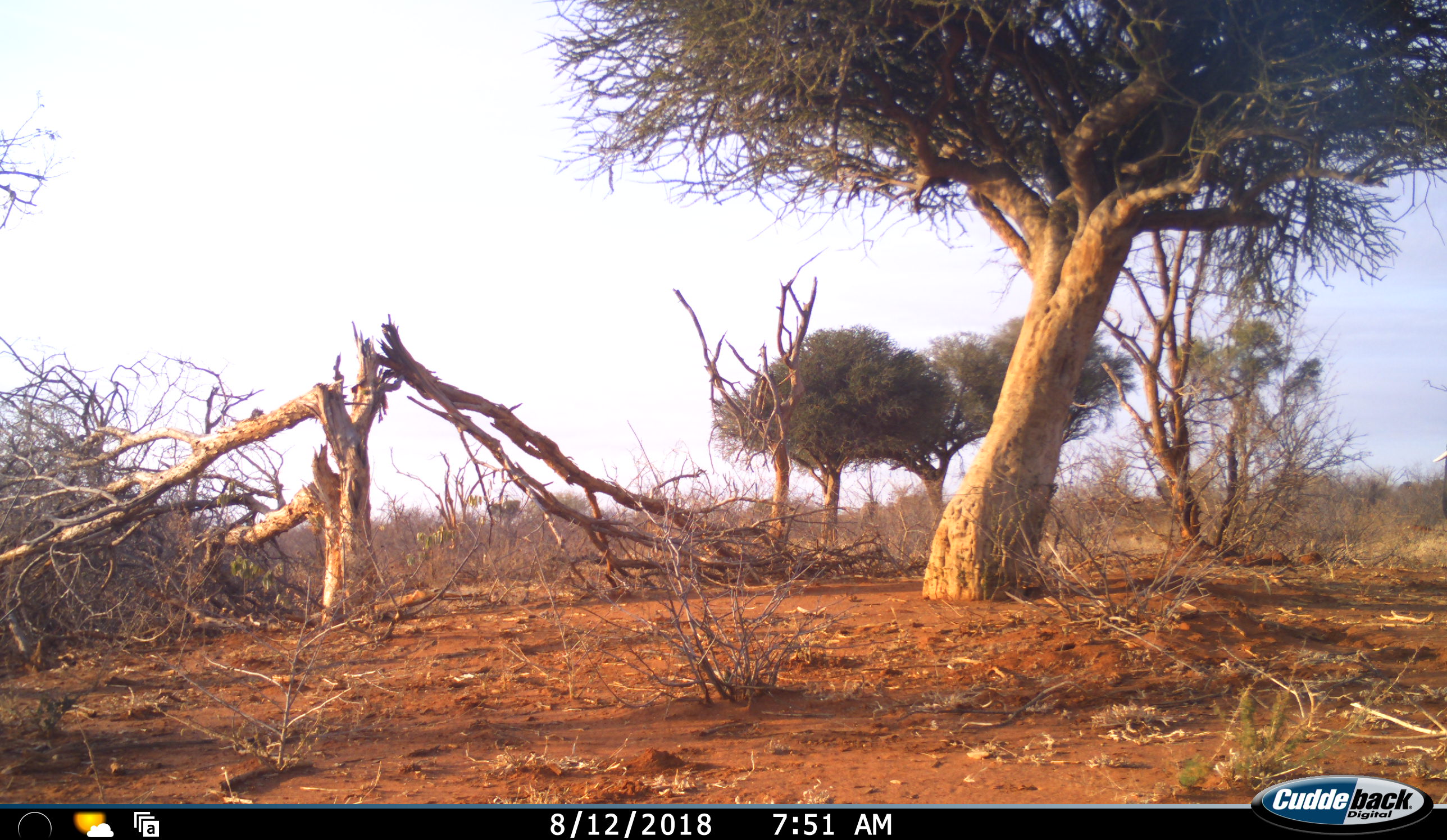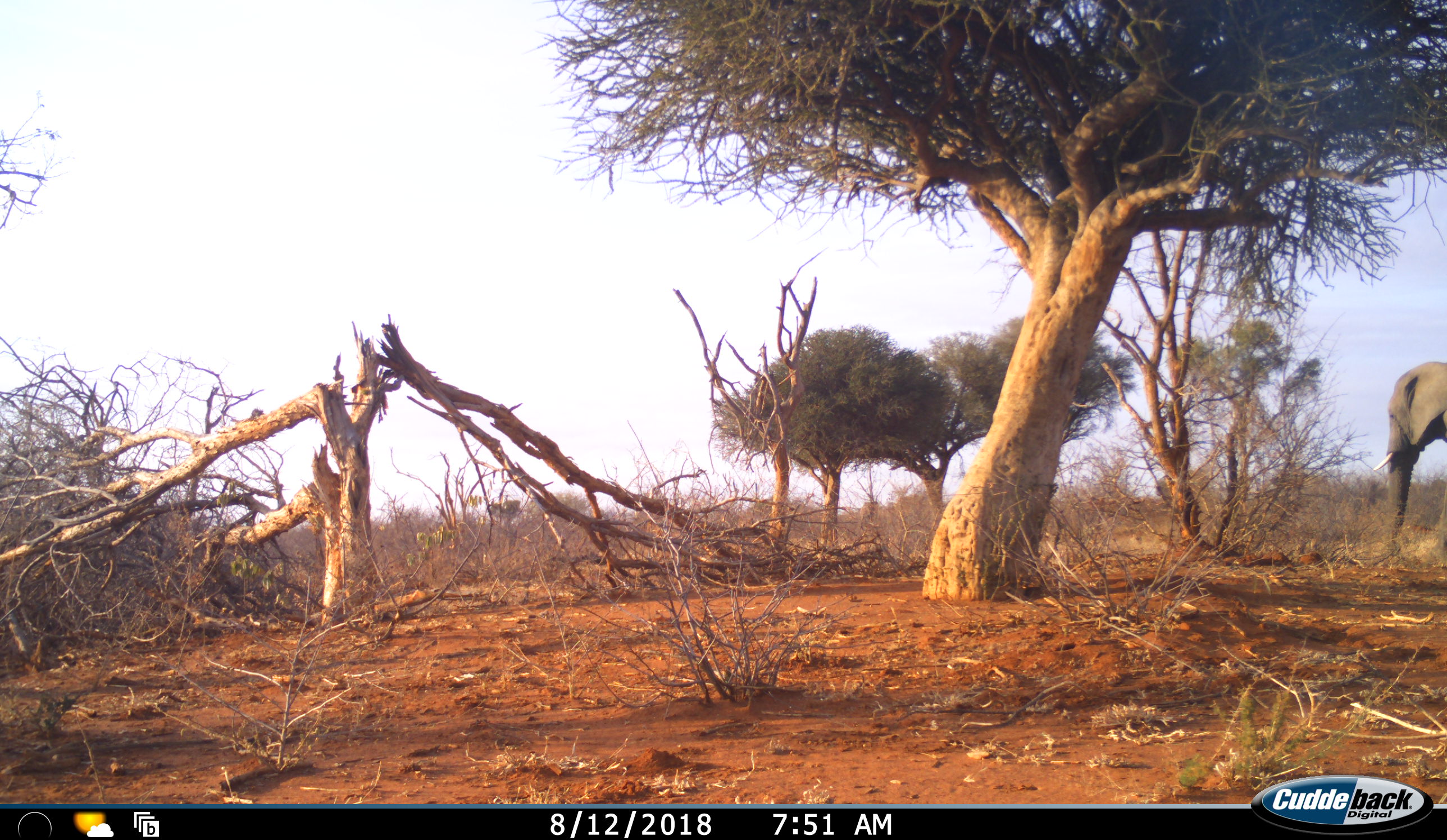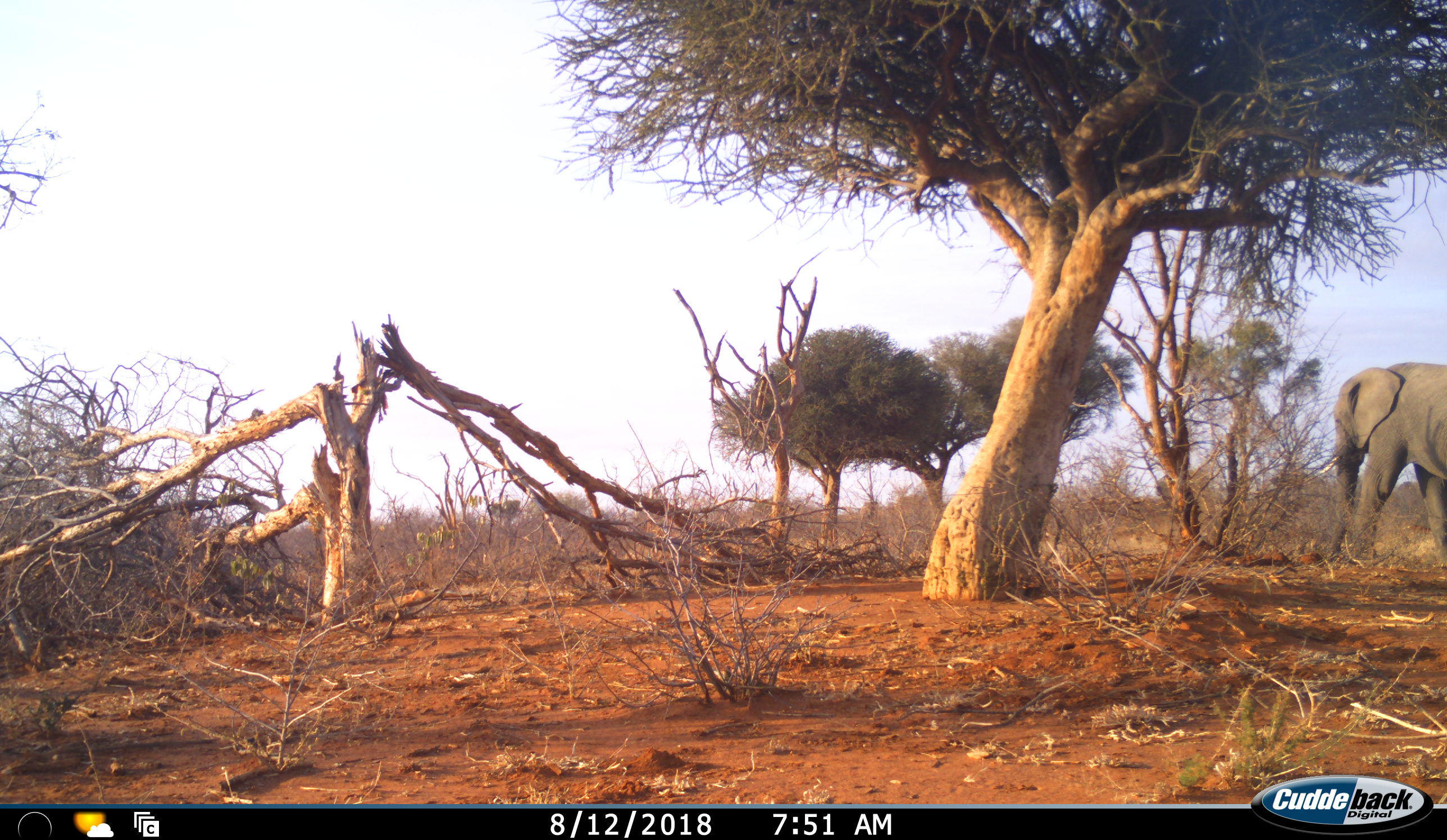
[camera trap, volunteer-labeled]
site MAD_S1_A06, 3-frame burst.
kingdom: Animalia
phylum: Chordata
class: Mammalia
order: Proboscidea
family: Elephantidae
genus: Loxodonta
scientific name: Loxodonta africana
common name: african bush elephant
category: elephant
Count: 1.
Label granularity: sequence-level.